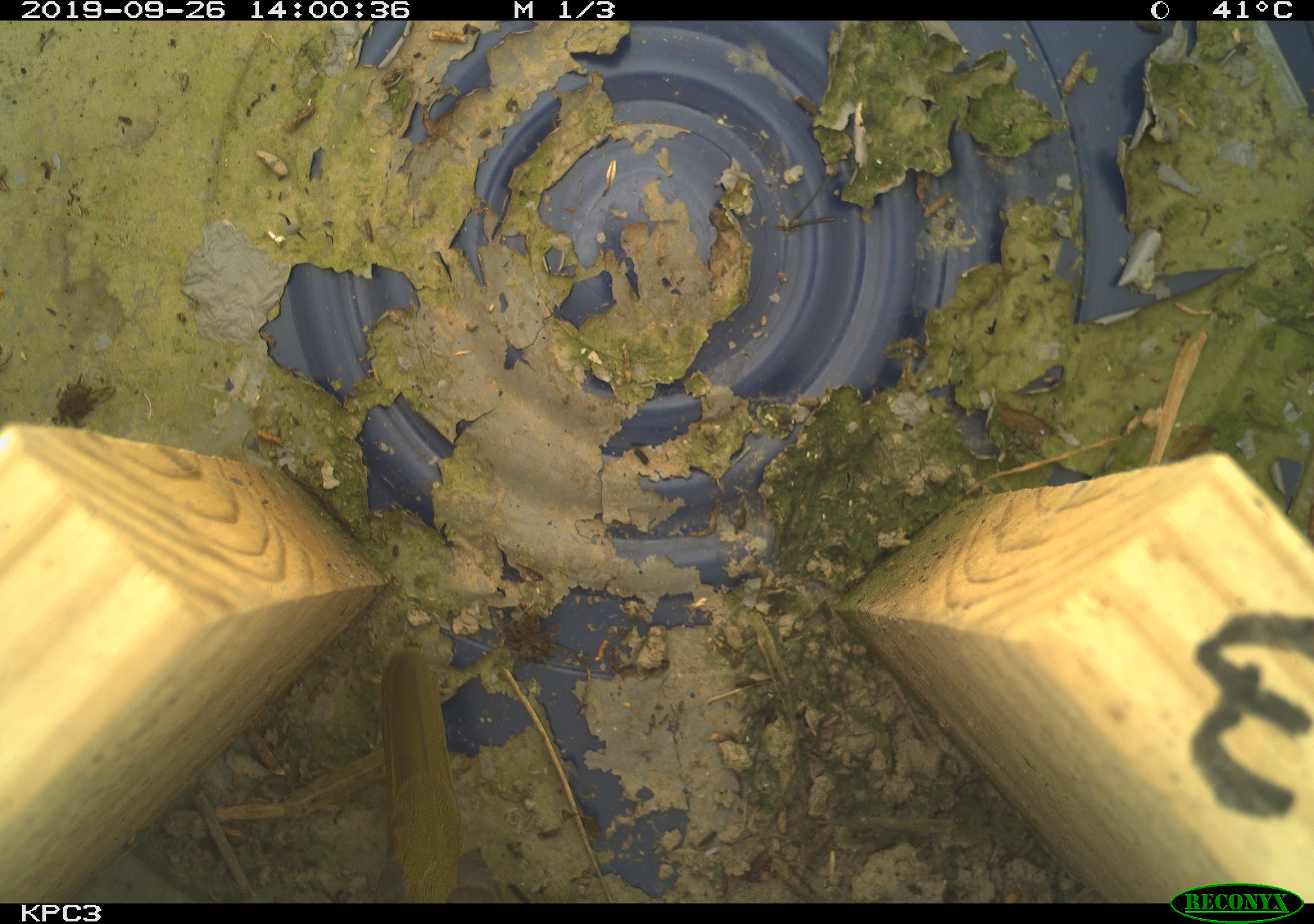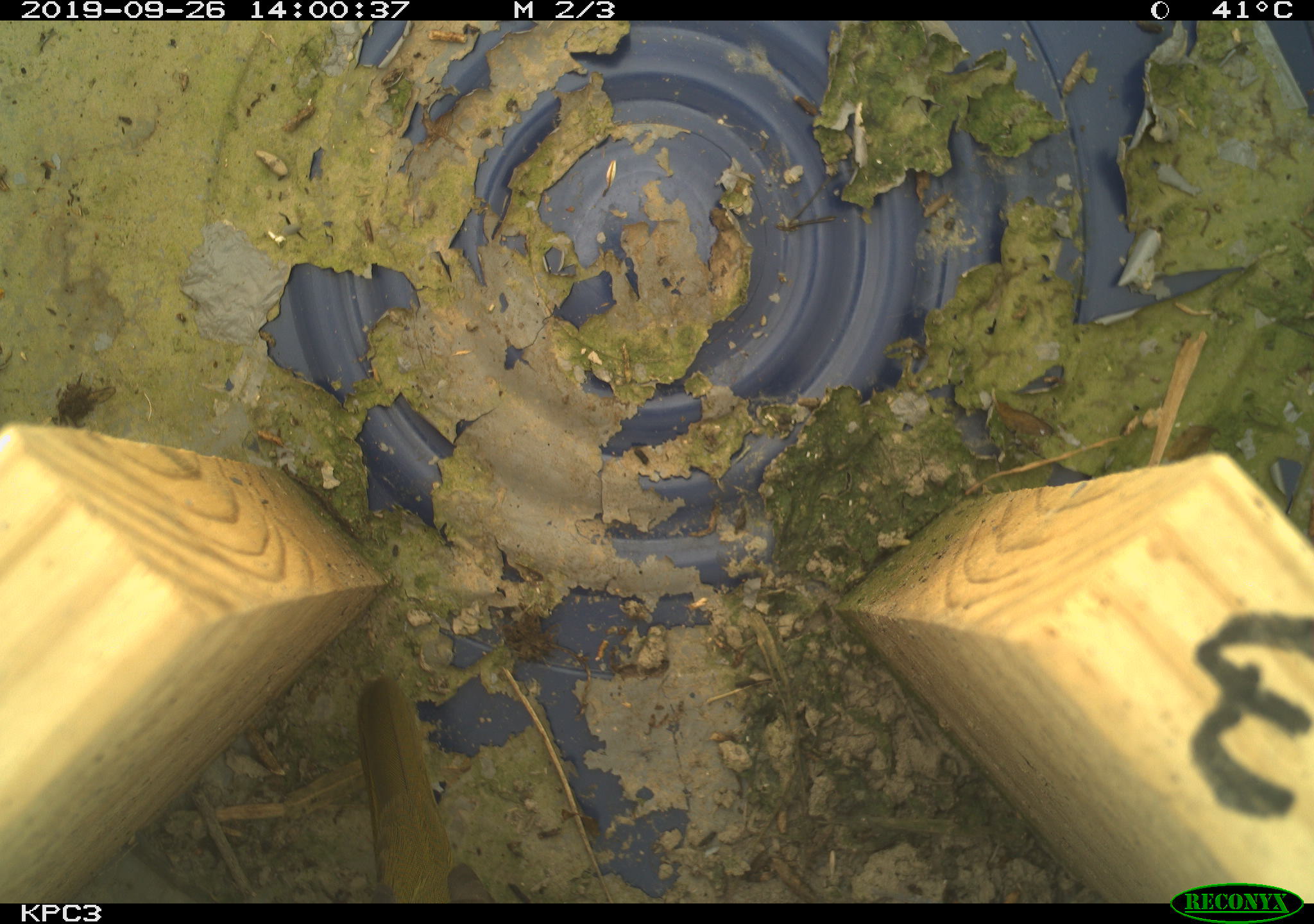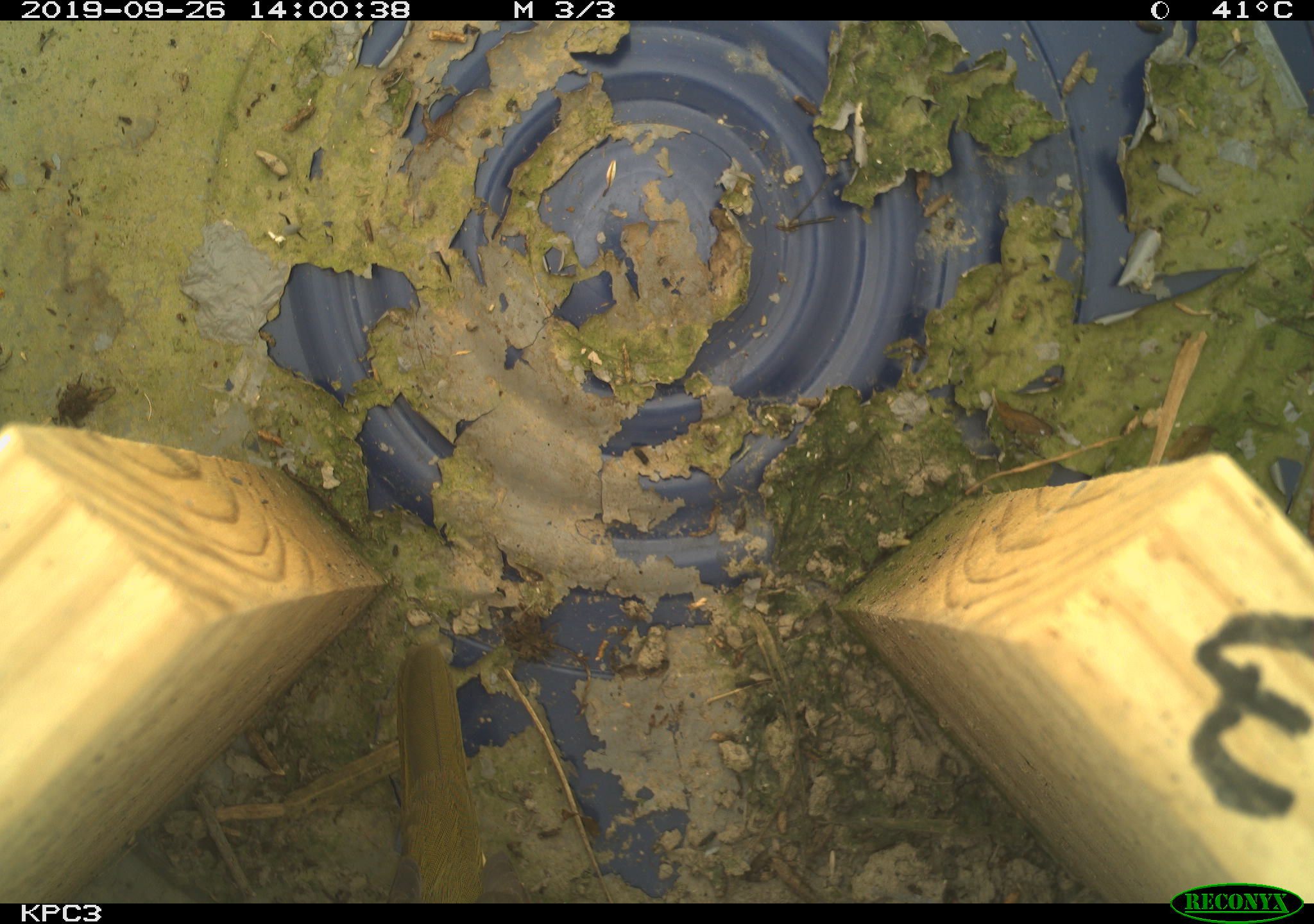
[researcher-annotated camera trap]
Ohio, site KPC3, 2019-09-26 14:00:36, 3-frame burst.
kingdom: Animalia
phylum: Chordata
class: Aves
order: Passeriformes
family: Parulidae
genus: Geothlypis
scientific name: Geothlypis trichas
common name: common yellowthroat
Common yellowthroat (Geothlypis trichas).